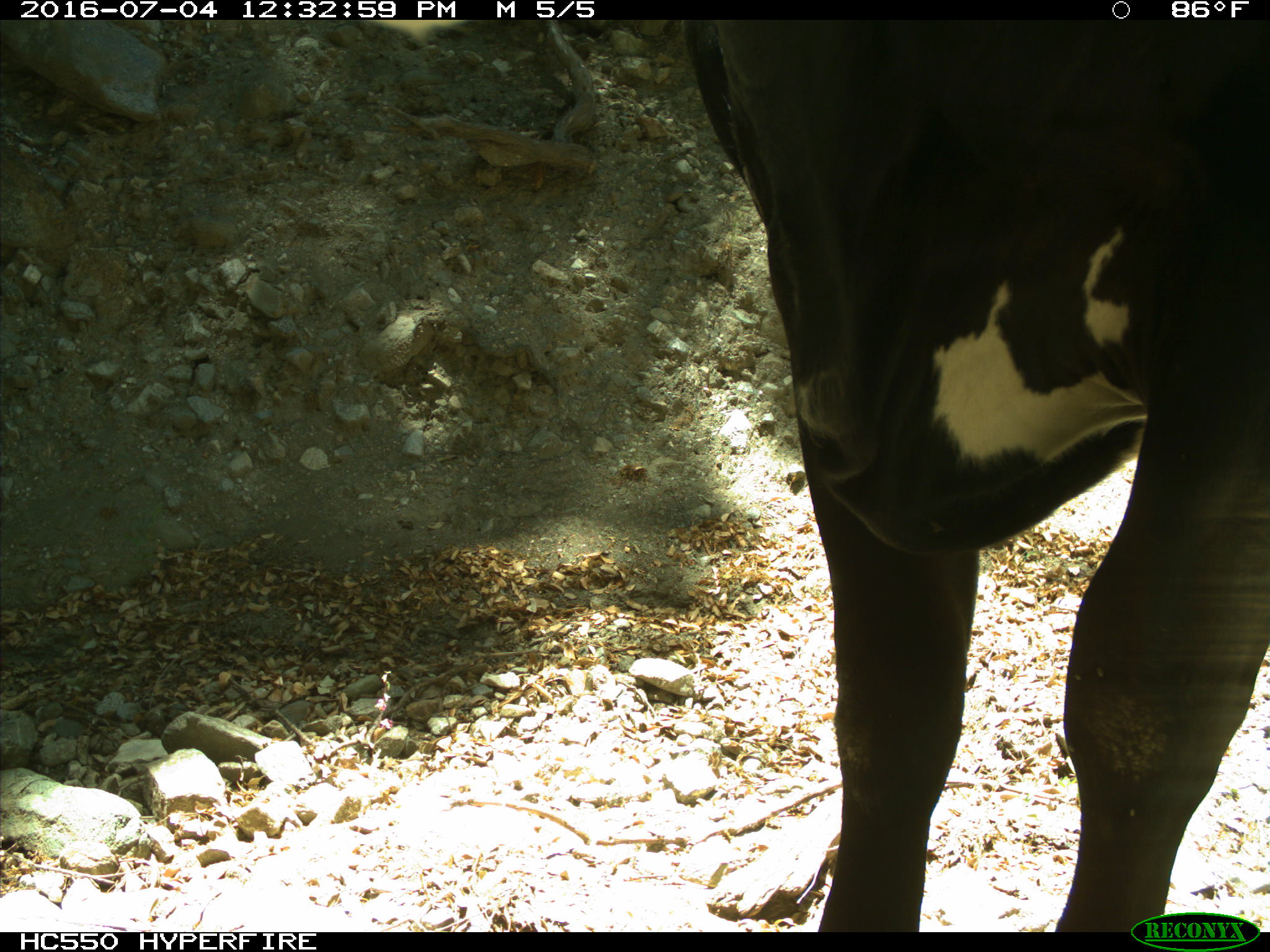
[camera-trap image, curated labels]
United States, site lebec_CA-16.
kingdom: Animalia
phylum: Chordata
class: Mammalia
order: Artiodactyla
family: Bovidae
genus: Bos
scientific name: Bos taurus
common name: domestic cow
Bos taurus (domestic cow).